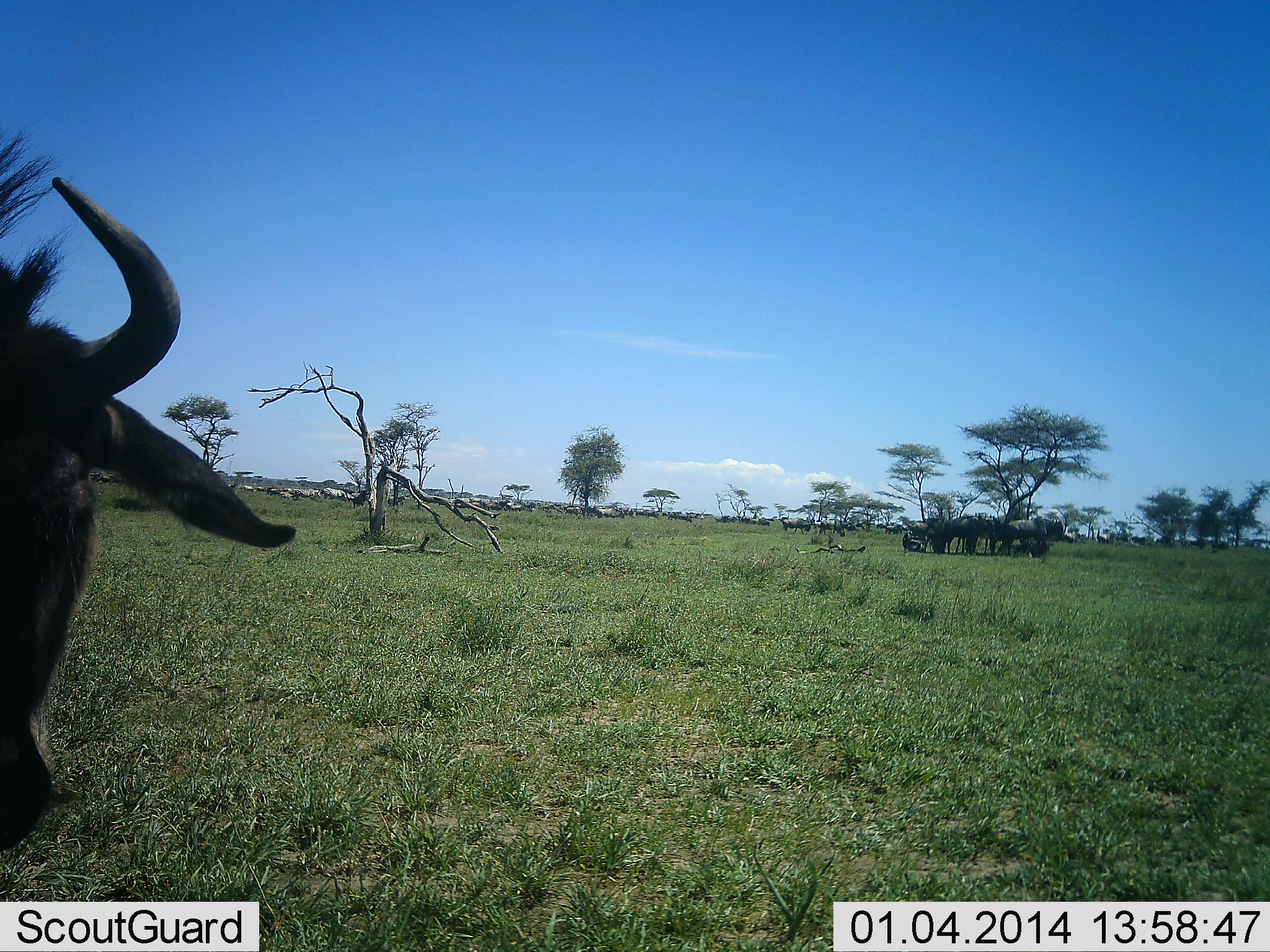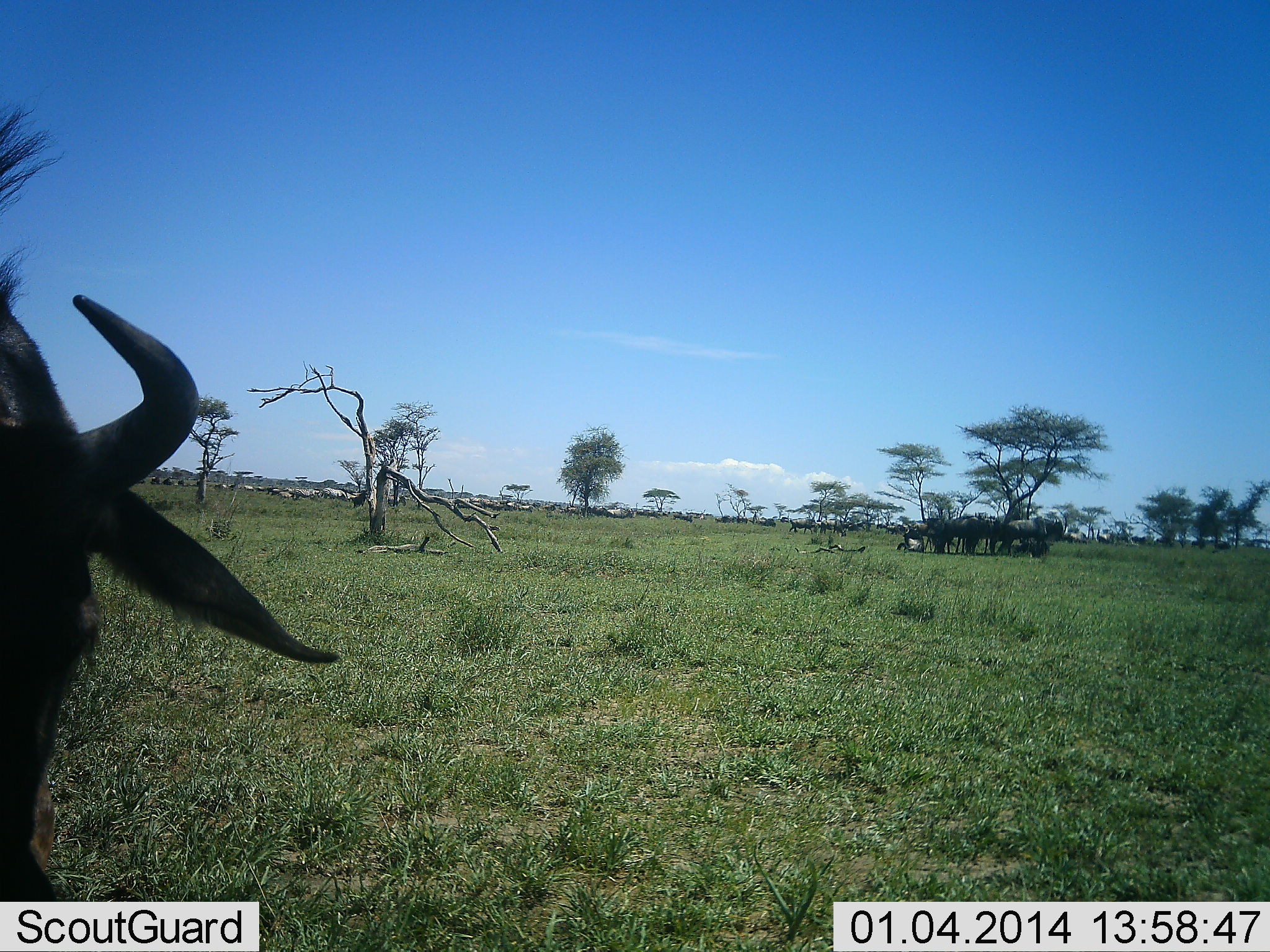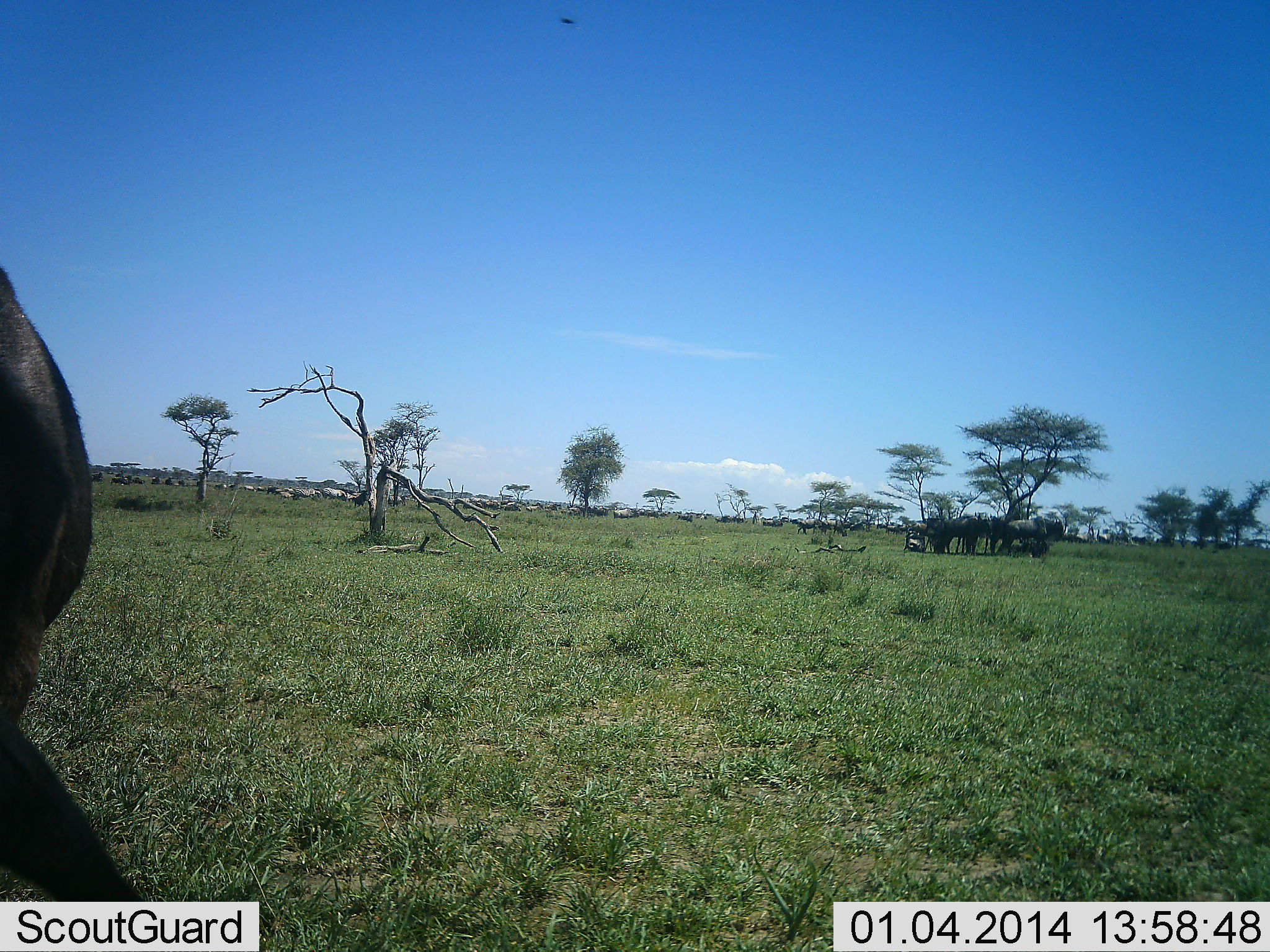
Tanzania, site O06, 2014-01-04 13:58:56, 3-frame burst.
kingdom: Animalia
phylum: Chordata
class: Mammalia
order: Artiodactyla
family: Bovidae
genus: Connochaetes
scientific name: Connochaetes taurinus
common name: blue wildebeest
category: wildebeest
Wildebeest (blue wildebeest) (Connochaetes taurinus), count 11-50. Behavior (volunteer vote fractions): standing 100%, resting 45%, moving 64%, interacting 27%. Young present (vote fraction): 0%. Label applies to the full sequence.